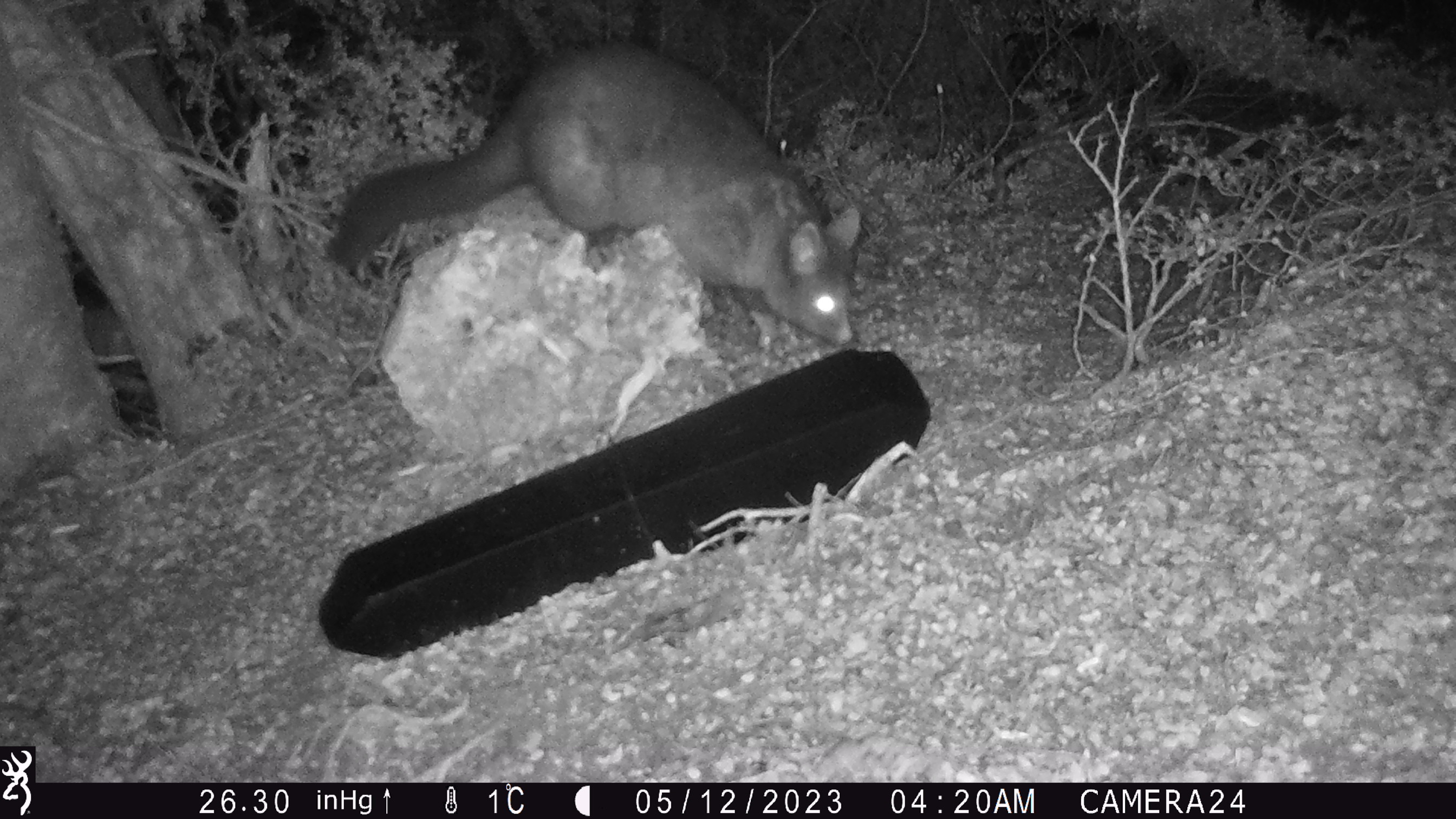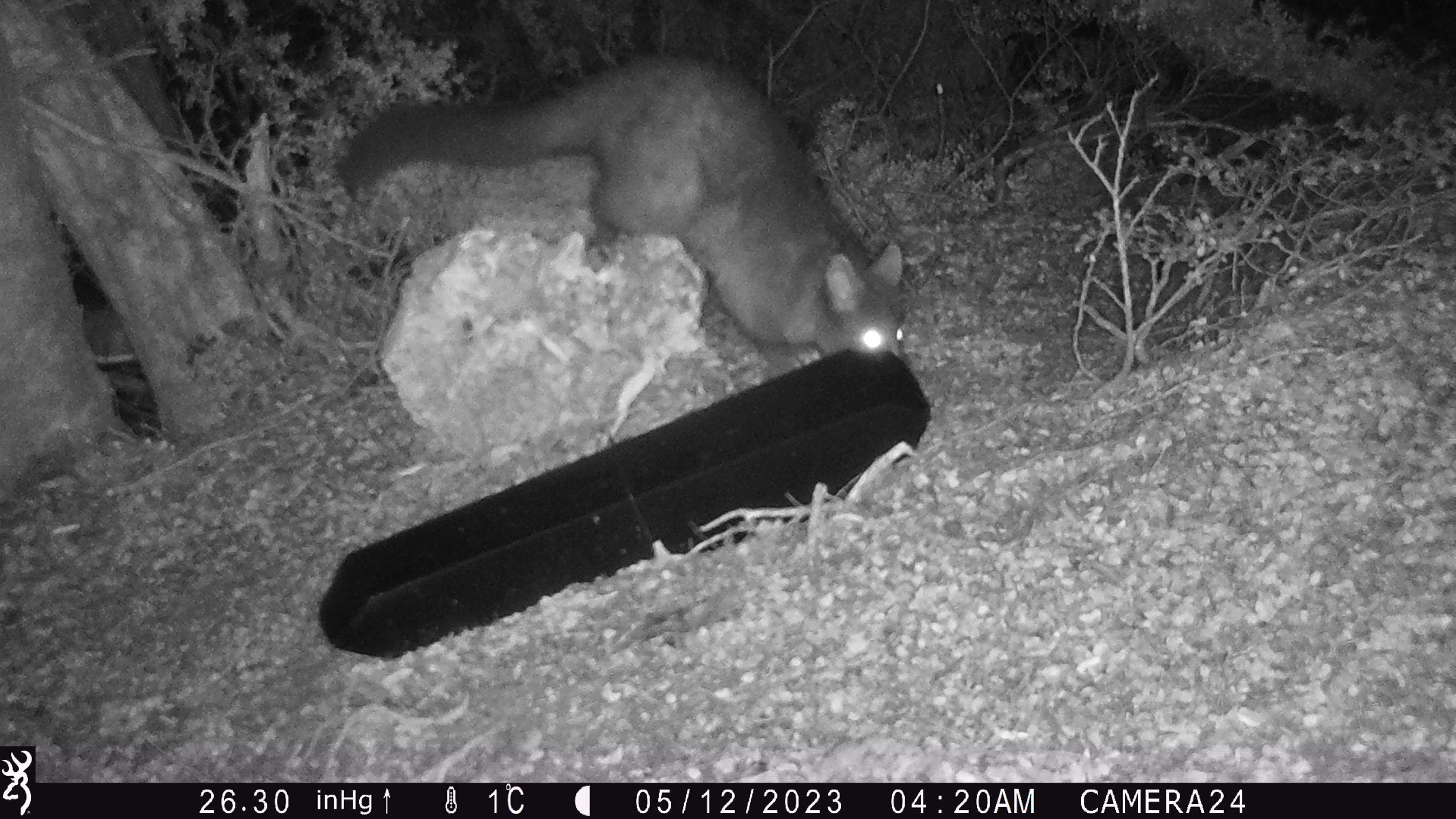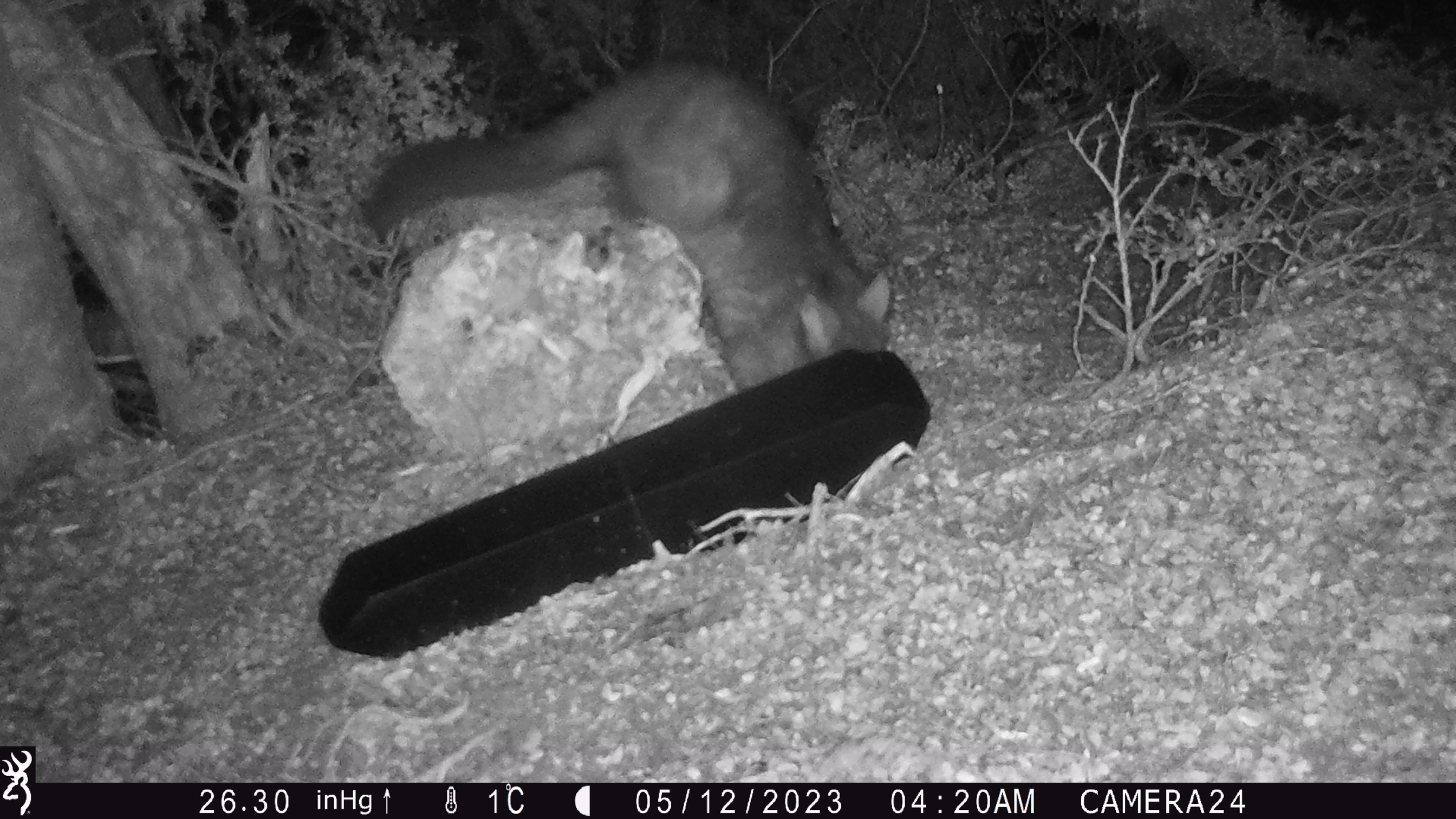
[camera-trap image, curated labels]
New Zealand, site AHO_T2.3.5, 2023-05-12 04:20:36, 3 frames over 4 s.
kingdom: Animalia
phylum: Chordata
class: Mammalia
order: Carnivora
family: Mustelidae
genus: Mustela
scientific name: Mustela erminea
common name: stoat